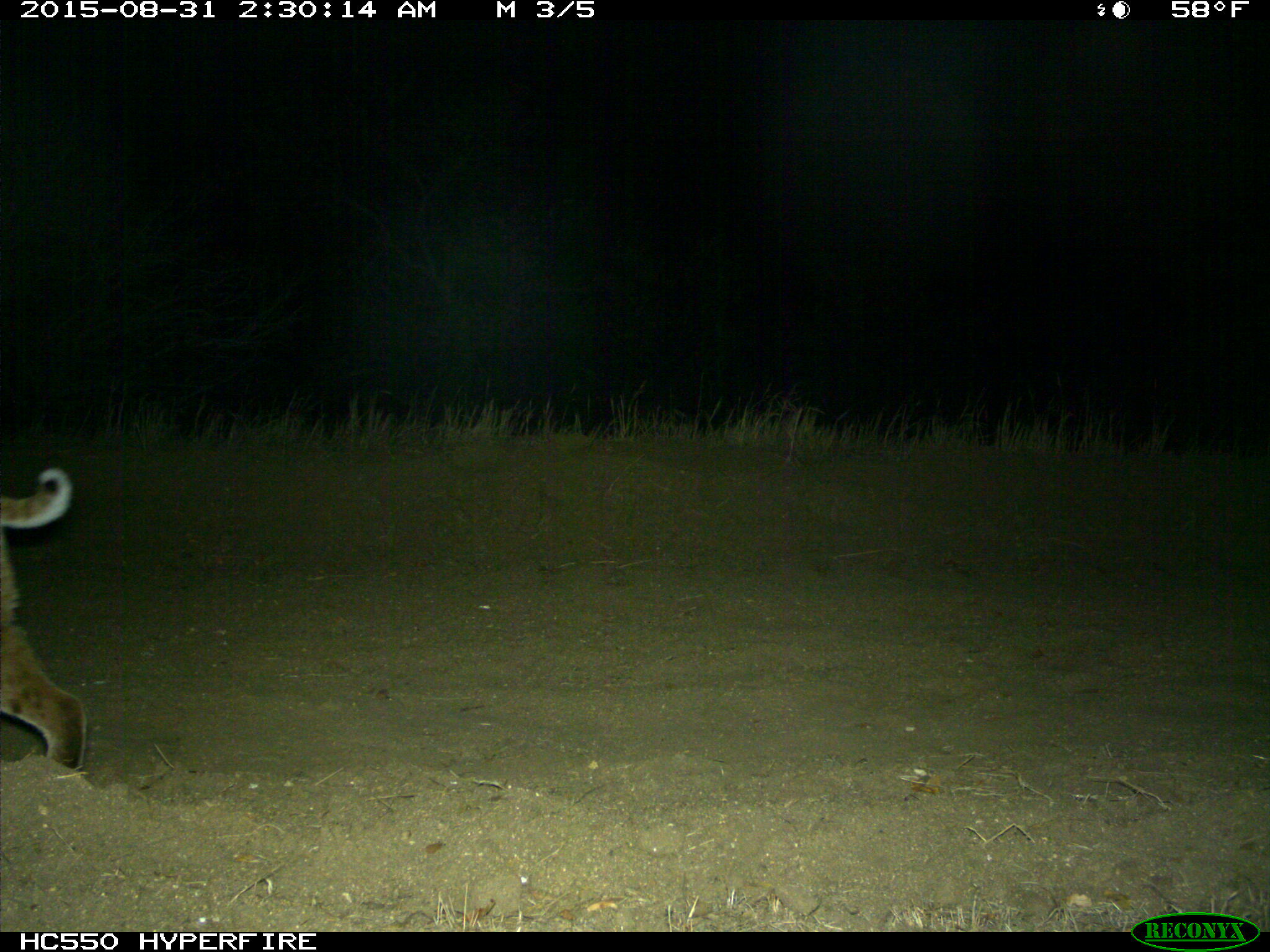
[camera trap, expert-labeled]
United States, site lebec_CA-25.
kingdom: Animalia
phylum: Chordata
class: Mammalia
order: Carnivora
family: Felidae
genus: Lynx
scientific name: Lynx rufus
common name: bobcat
Lynx rufus (bobcat).